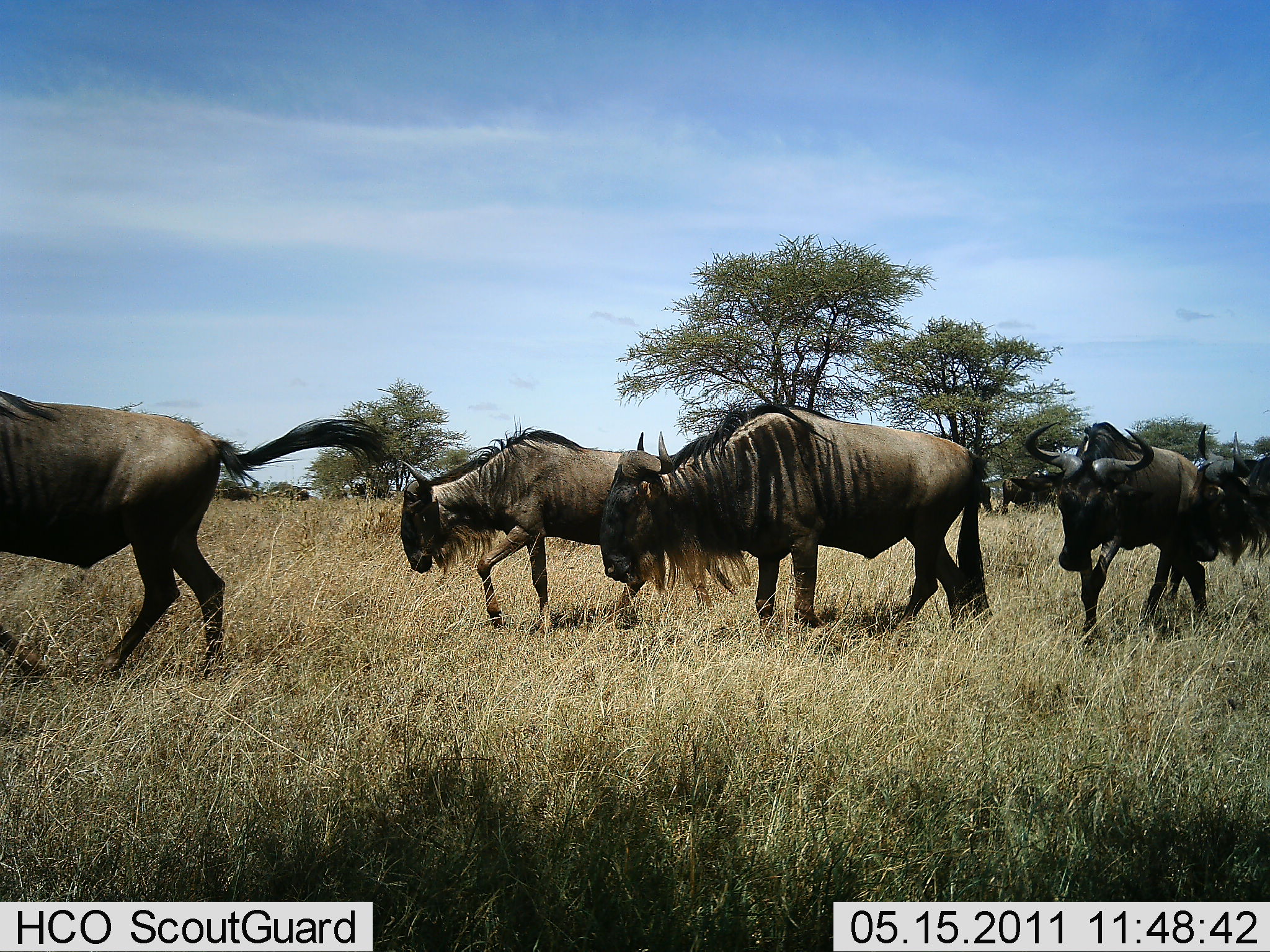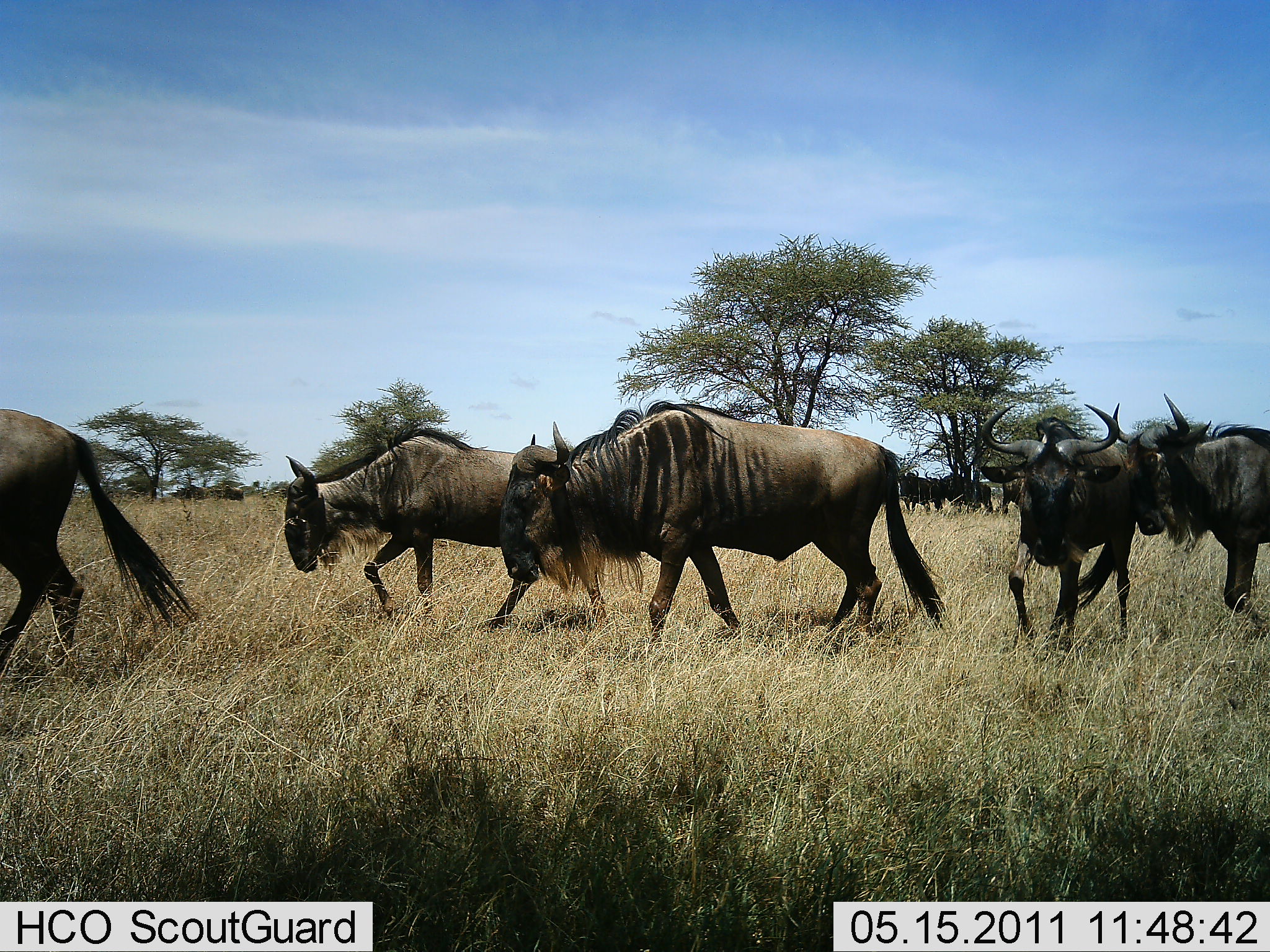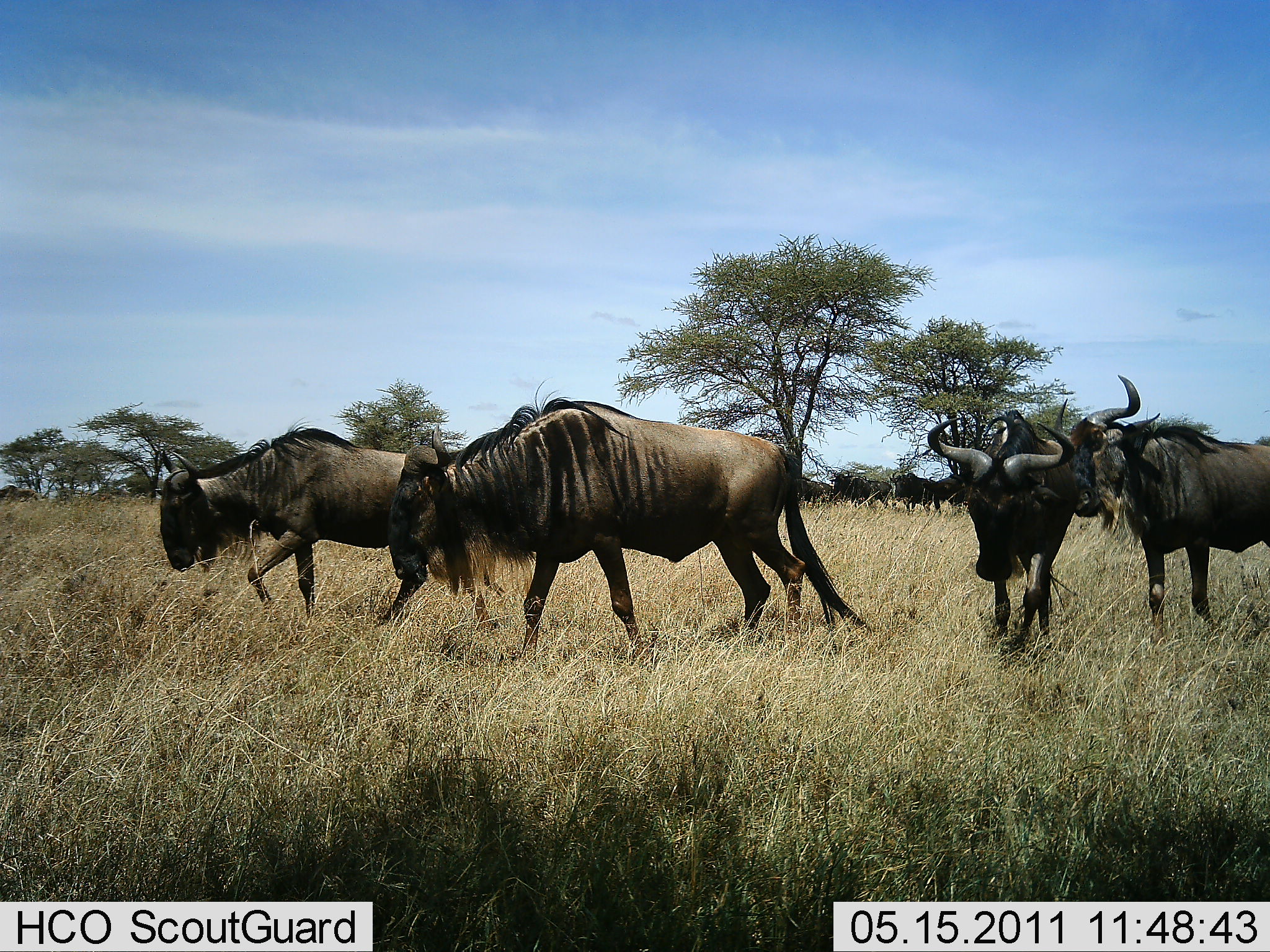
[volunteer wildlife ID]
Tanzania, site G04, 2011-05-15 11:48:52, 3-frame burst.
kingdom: Animalia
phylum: Chordata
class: Mammalia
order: Artiodactyla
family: Bovidae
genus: Connochaetes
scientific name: Connochaetes taurinus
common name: blue wildebeest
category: wildebeest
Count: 6.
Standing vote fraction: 8%.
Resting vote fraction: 0%.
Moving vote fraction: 100%.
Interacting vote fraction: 0%.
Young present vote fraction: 0%.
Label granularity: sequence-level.